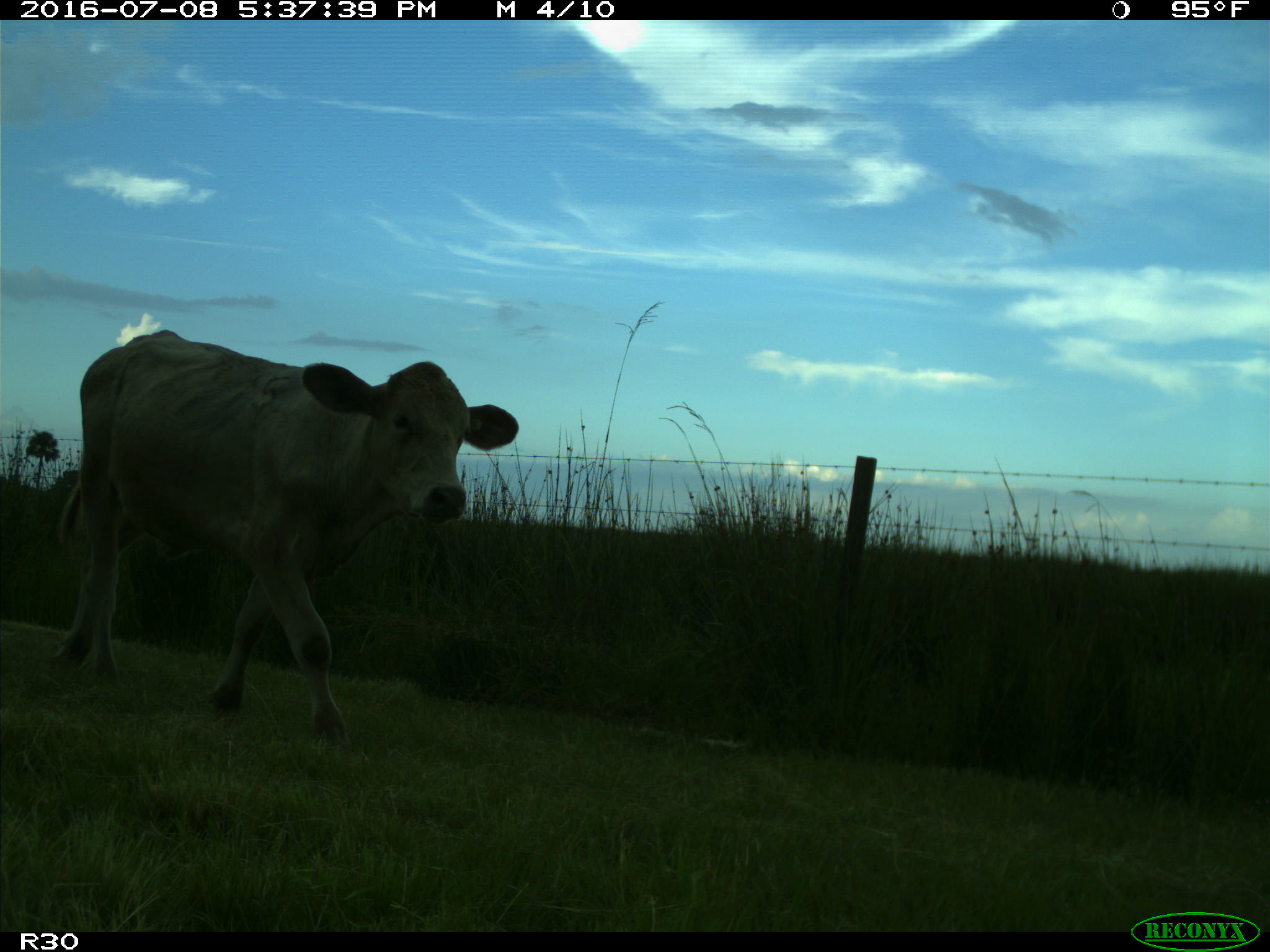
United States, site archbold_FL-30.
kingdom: Animalia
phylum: Chordata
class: Mammalia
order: Artiodactyla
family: Bovidae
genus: Bos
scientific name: Bos taurus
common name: domestic cow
Bos taurus (domestic cow).